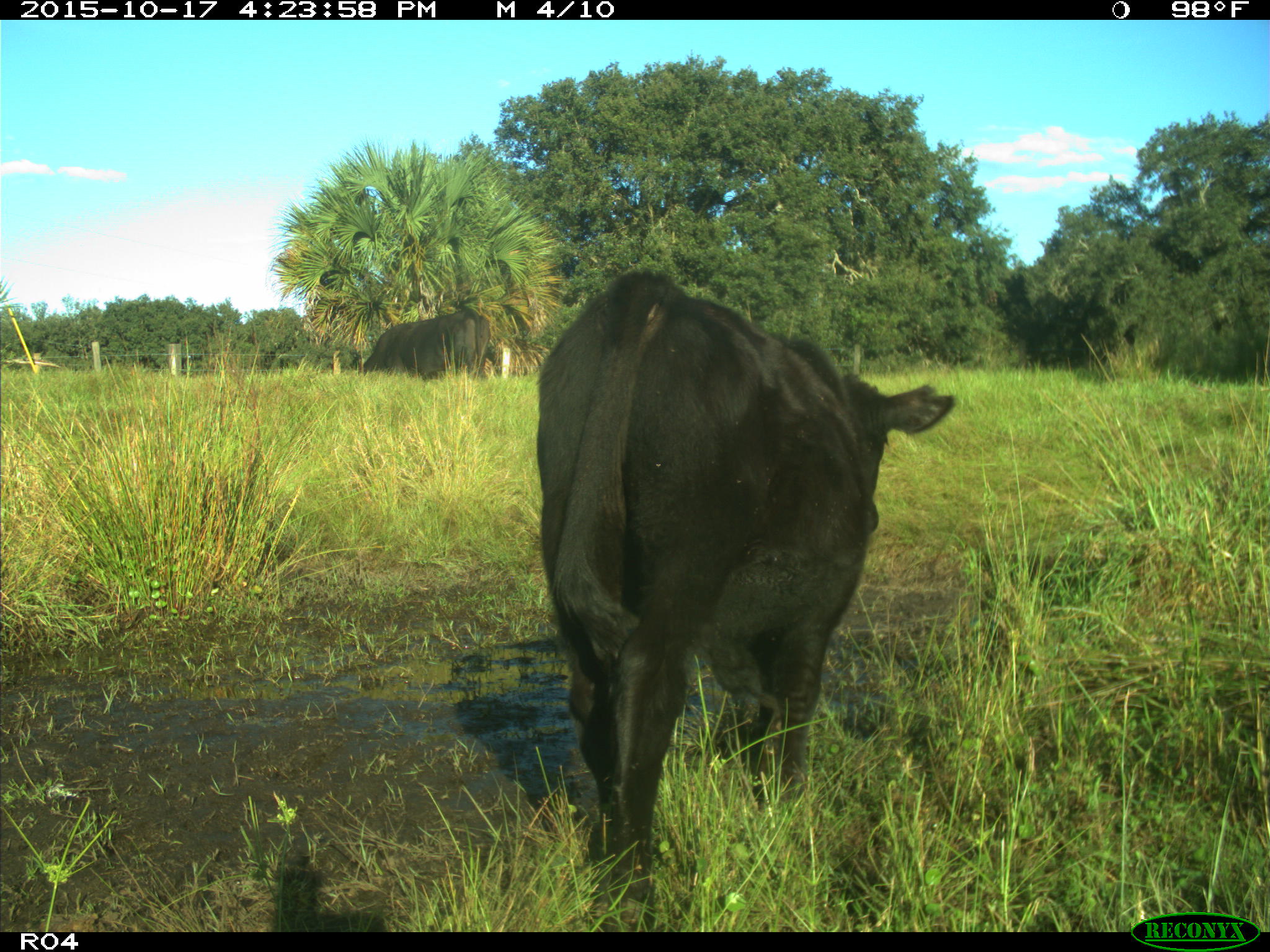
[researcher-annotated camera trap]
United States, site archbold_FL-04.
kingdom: Animalia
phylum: Chordata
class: Mammalia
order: Artiodactyla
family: Bovidae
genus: Bos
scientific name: Bos taurus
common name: domestic cow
Bos taurus (domestic cow).